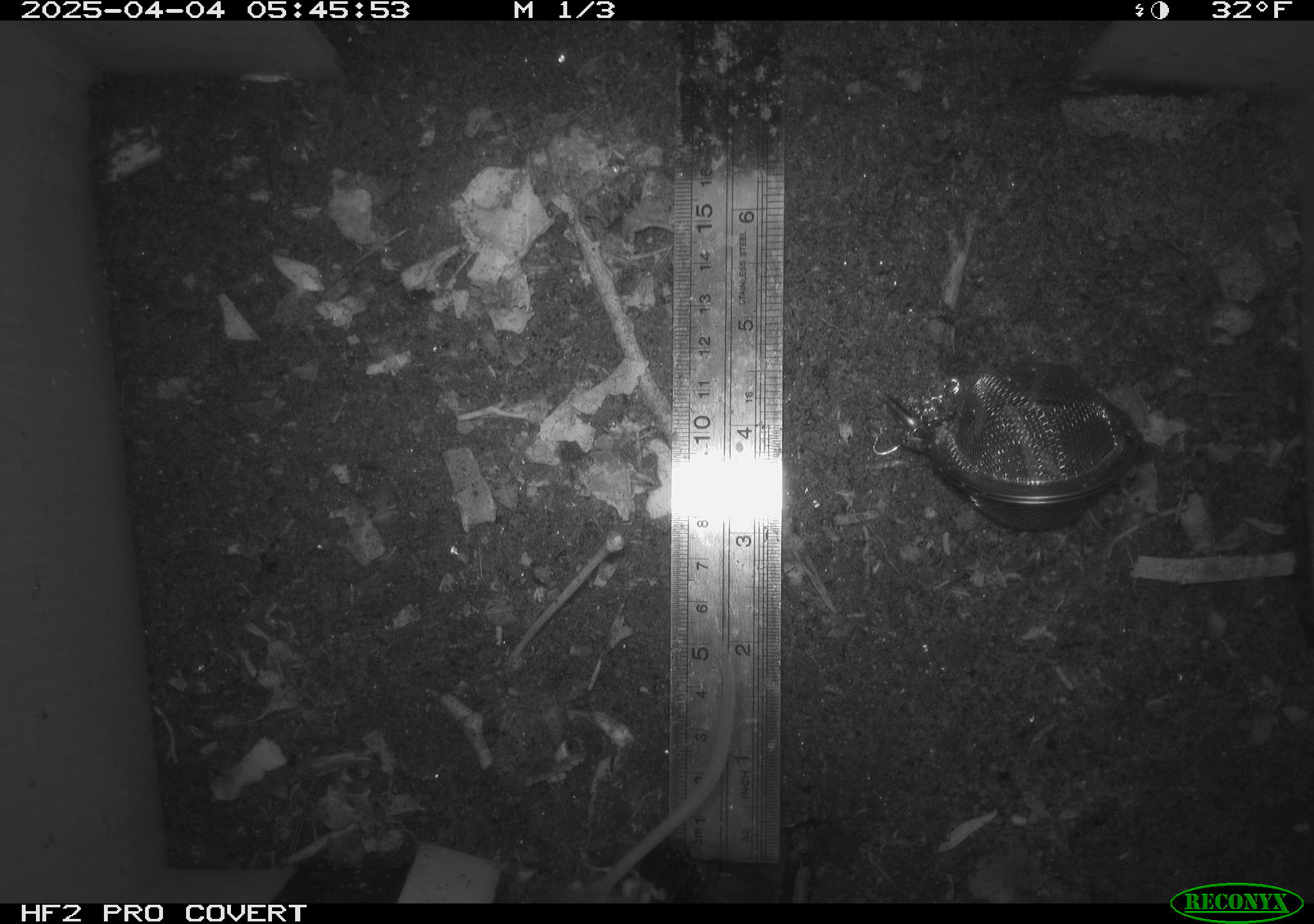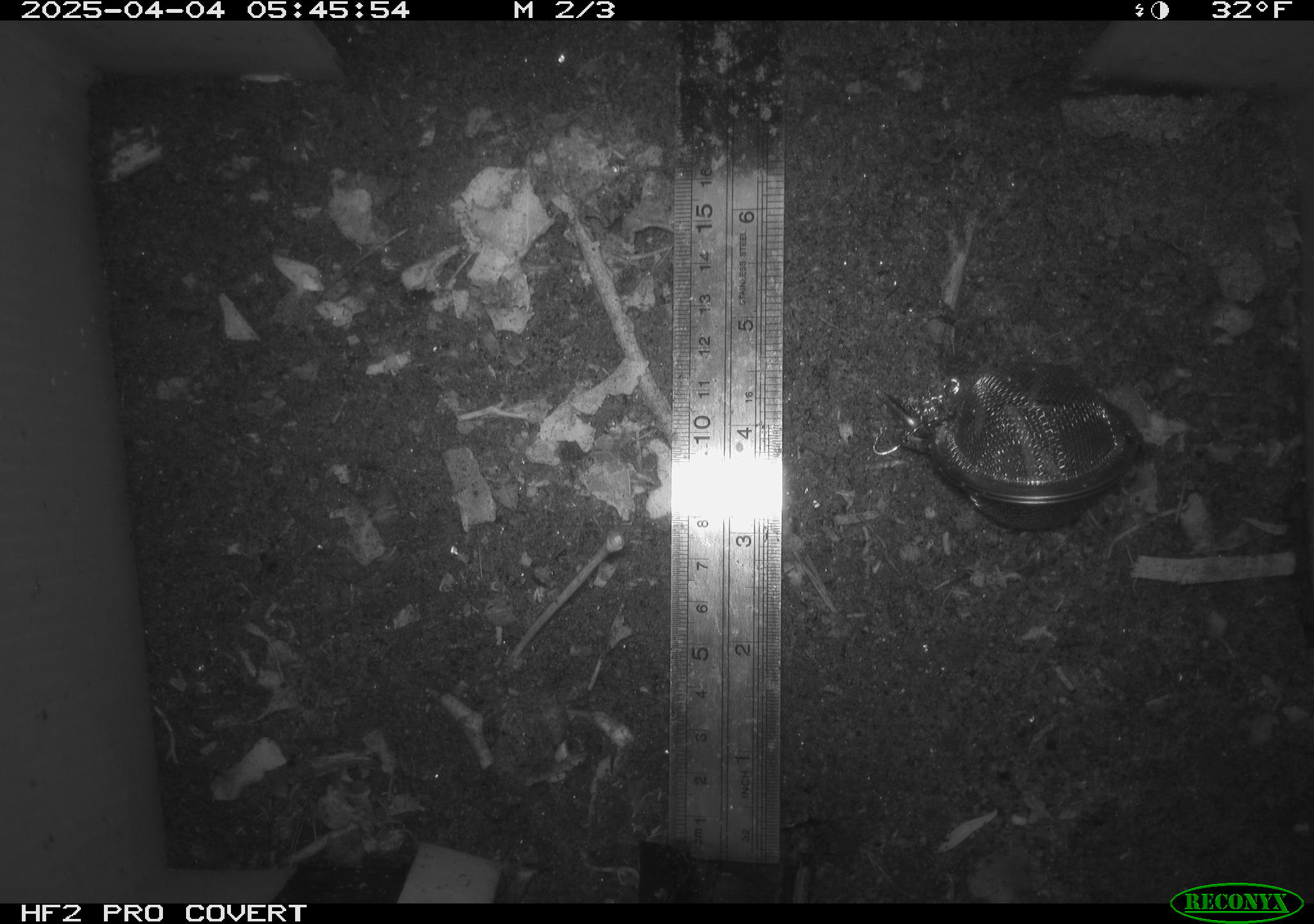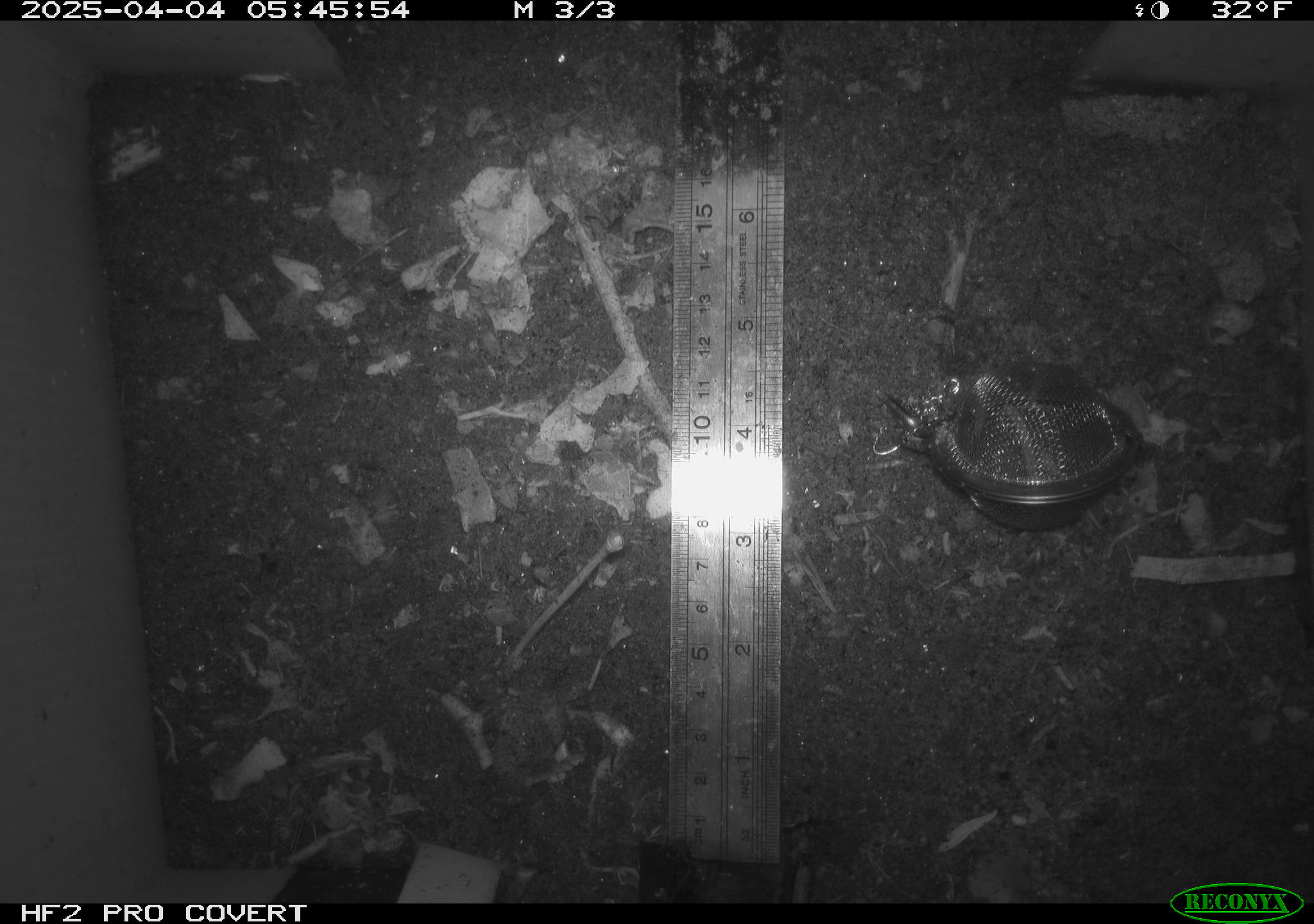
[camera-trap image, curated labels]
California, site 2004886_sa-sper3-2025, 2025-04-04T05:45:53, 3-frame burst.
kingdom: Animalia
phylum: Chordata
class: Mammalia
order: Rodentia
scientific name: Rodentia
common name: mouse species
Mouse species (Rodentia).